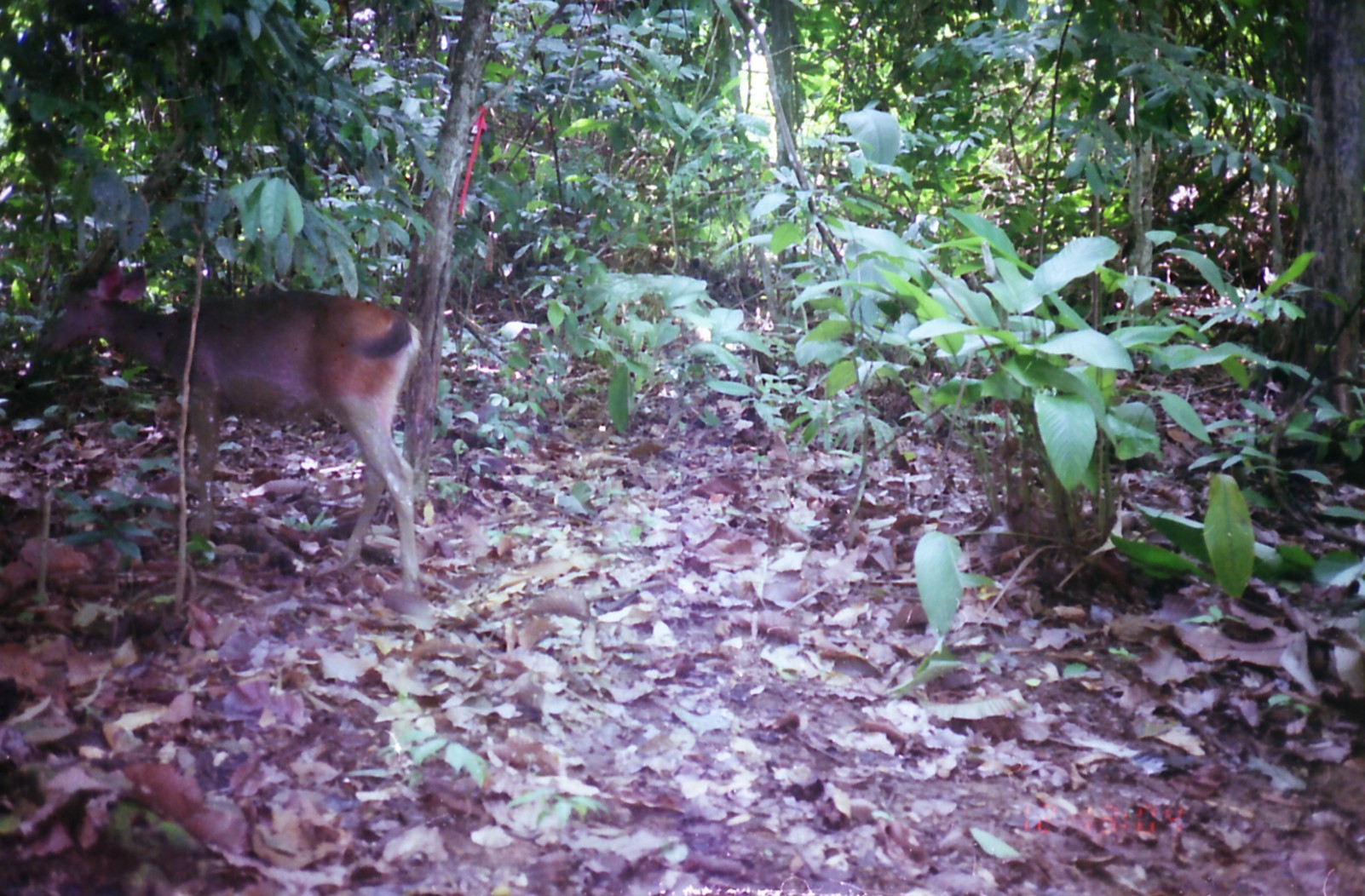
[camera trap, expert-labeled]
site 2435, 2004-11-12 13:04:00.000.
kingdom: Animalia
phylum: Chordata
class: Mammalia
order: Artiodactyla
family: Cervidae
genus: Muntiacus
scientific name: Muntiacus muntjak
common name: southern red muntjac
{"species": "Muntiacus muntjak (southern red muntjac)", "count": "1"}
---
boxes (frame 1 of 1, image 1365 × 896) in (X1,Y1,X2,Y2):
muntiacus muntjak: (36,258,424,600)